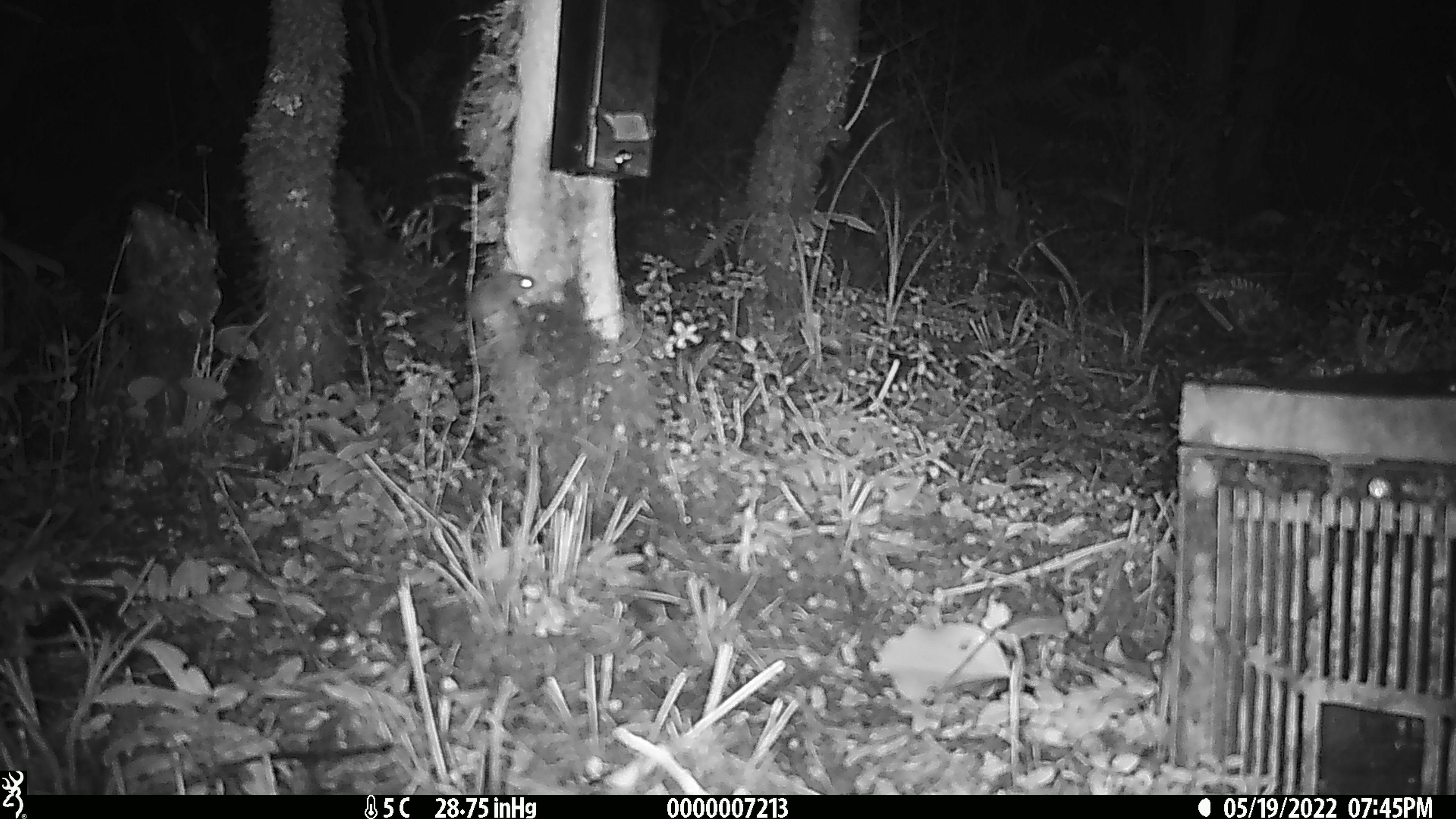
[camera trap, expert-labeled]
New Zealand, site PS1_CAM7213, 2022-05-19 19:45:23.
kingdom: Animalia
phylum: Chordata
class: Mammalia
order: Rodentia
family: Muridae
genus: Mus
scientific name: Mus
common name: mouse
Mouse (Mus).